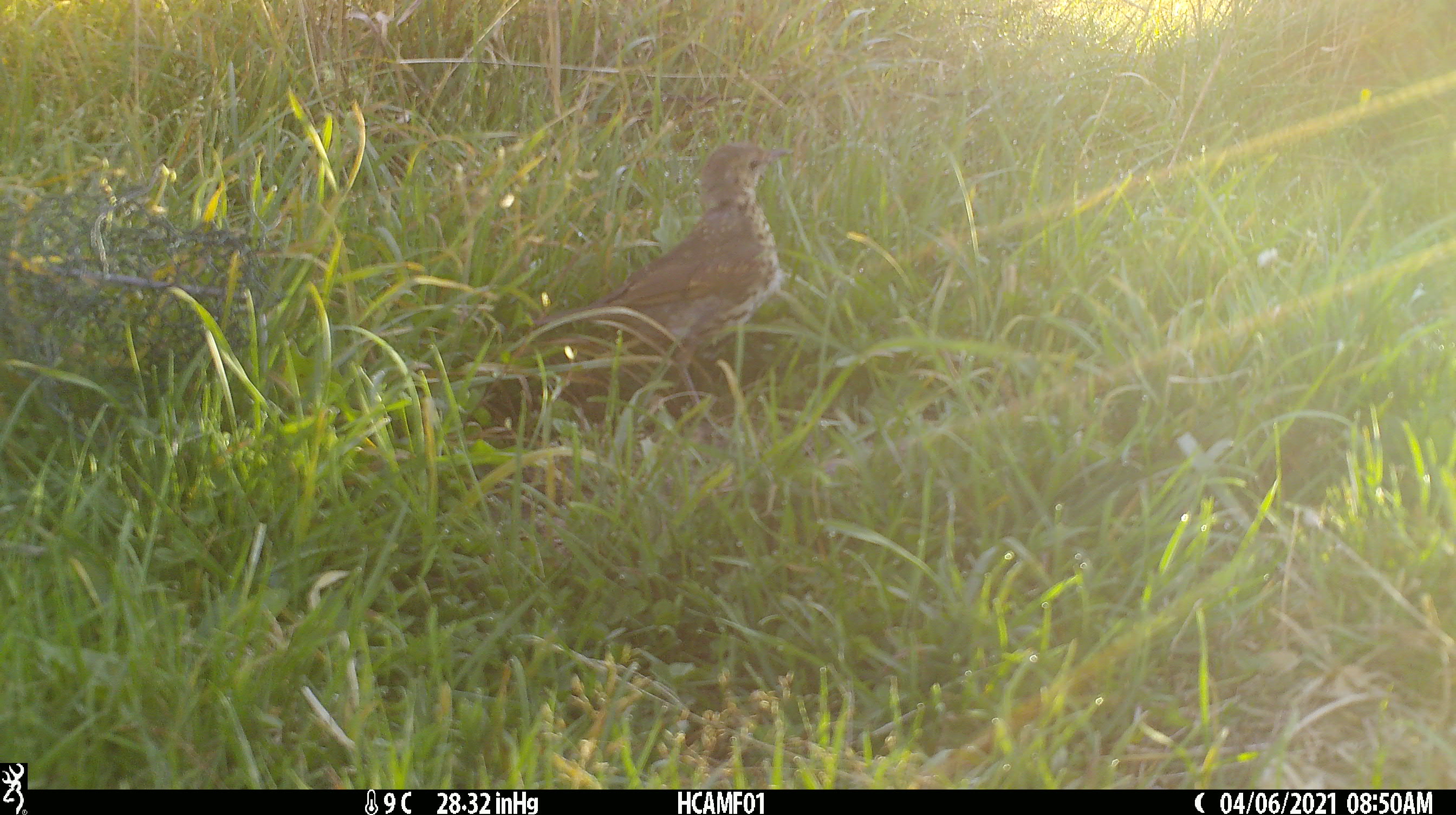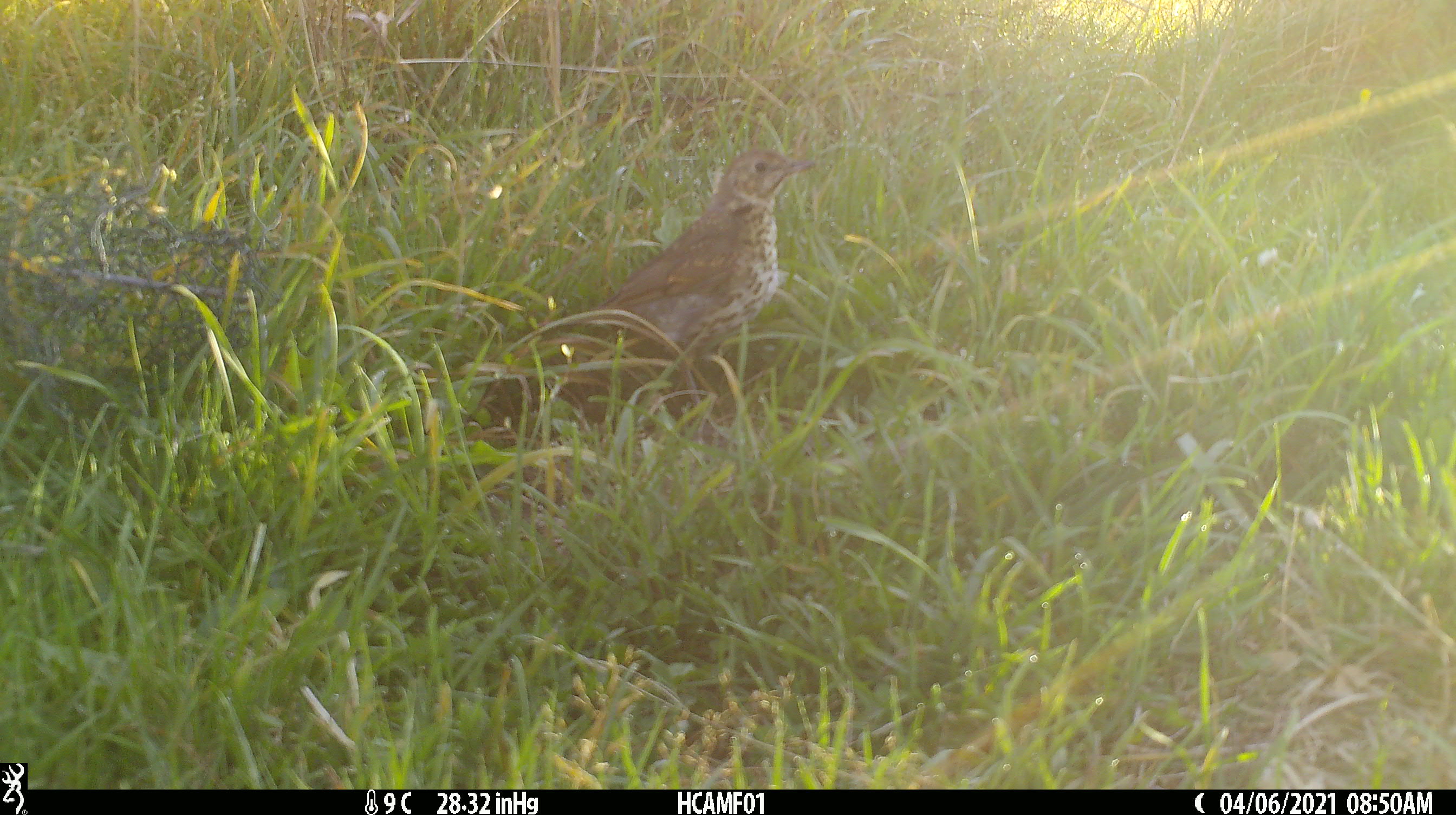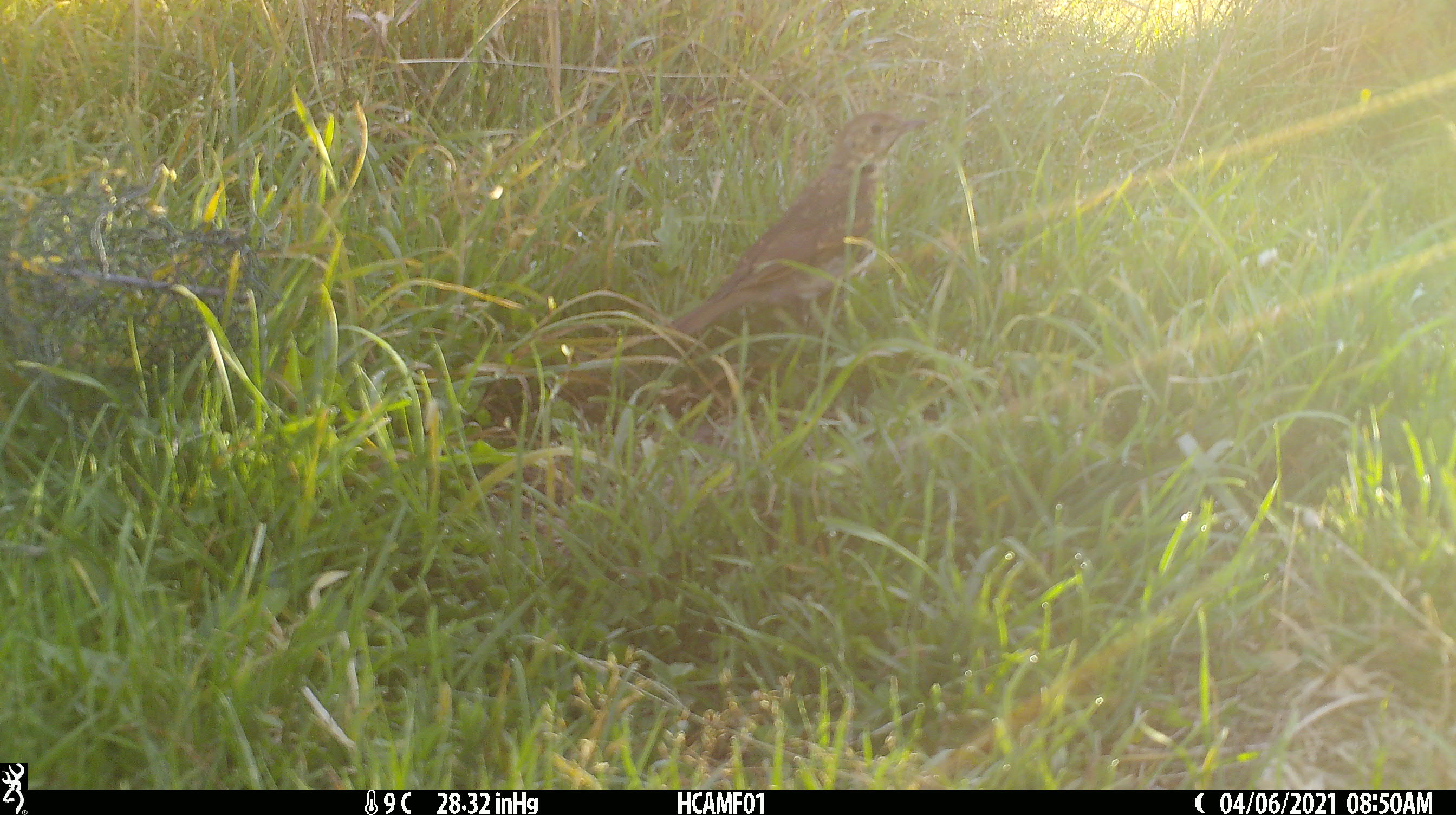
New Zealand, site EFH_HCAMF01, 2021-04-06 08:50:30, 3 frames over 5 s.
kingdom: Animalia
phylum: Chordata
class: Aves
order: Passeriformes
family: Turdidae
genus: Turdus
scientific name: Turdus philomelos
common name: song thrush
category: thrush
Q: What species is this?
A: Thrush (song thrush) (Turdus philomelos).